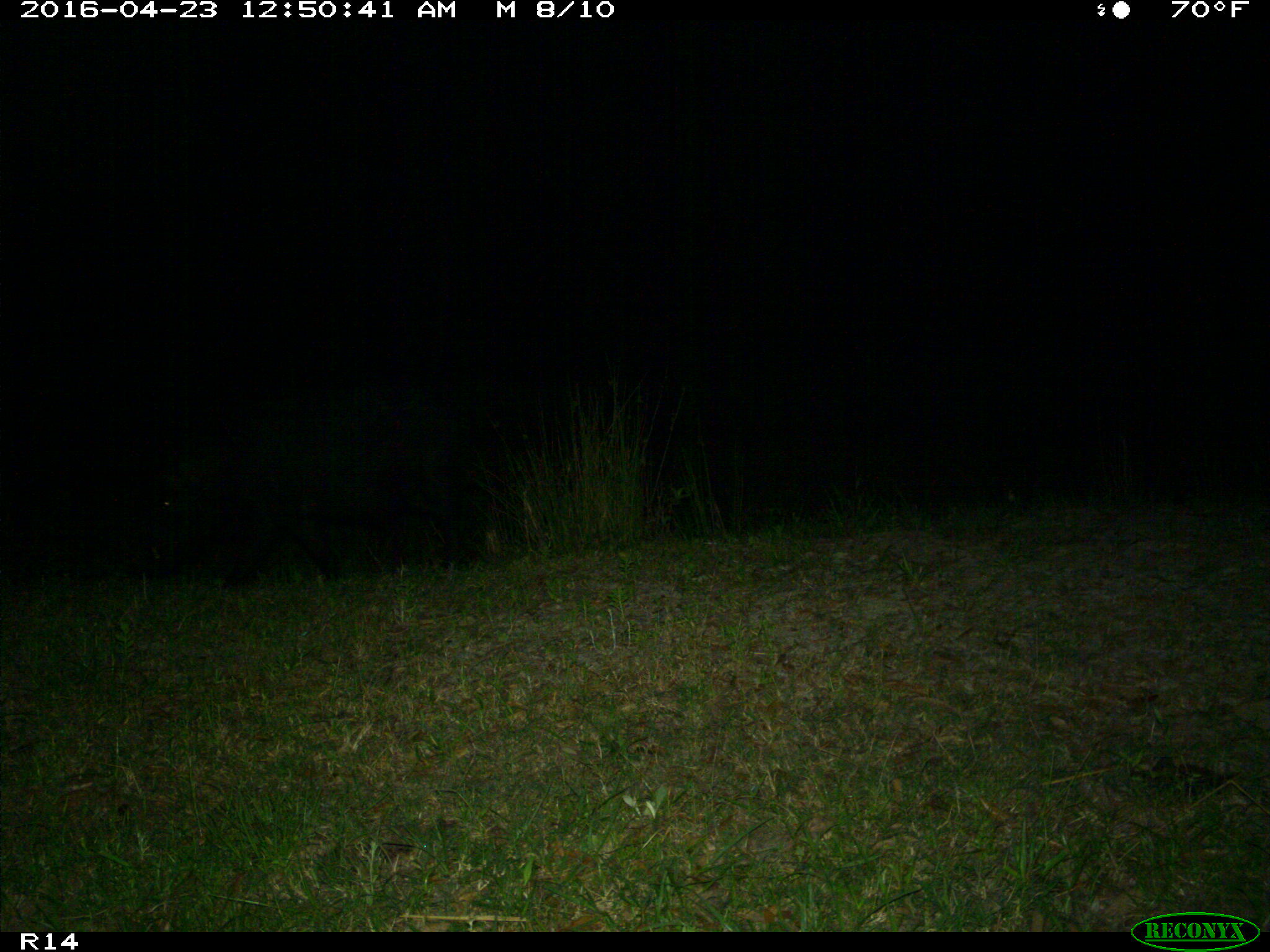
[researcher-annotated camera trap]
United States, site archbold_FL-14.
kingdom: Animalia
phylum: Chordata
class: Mammalia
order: Artiodactyla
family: Suidae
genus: Sus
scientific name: Sus scrofa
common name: wild boar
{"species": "Sus scrofa (wild boar)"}